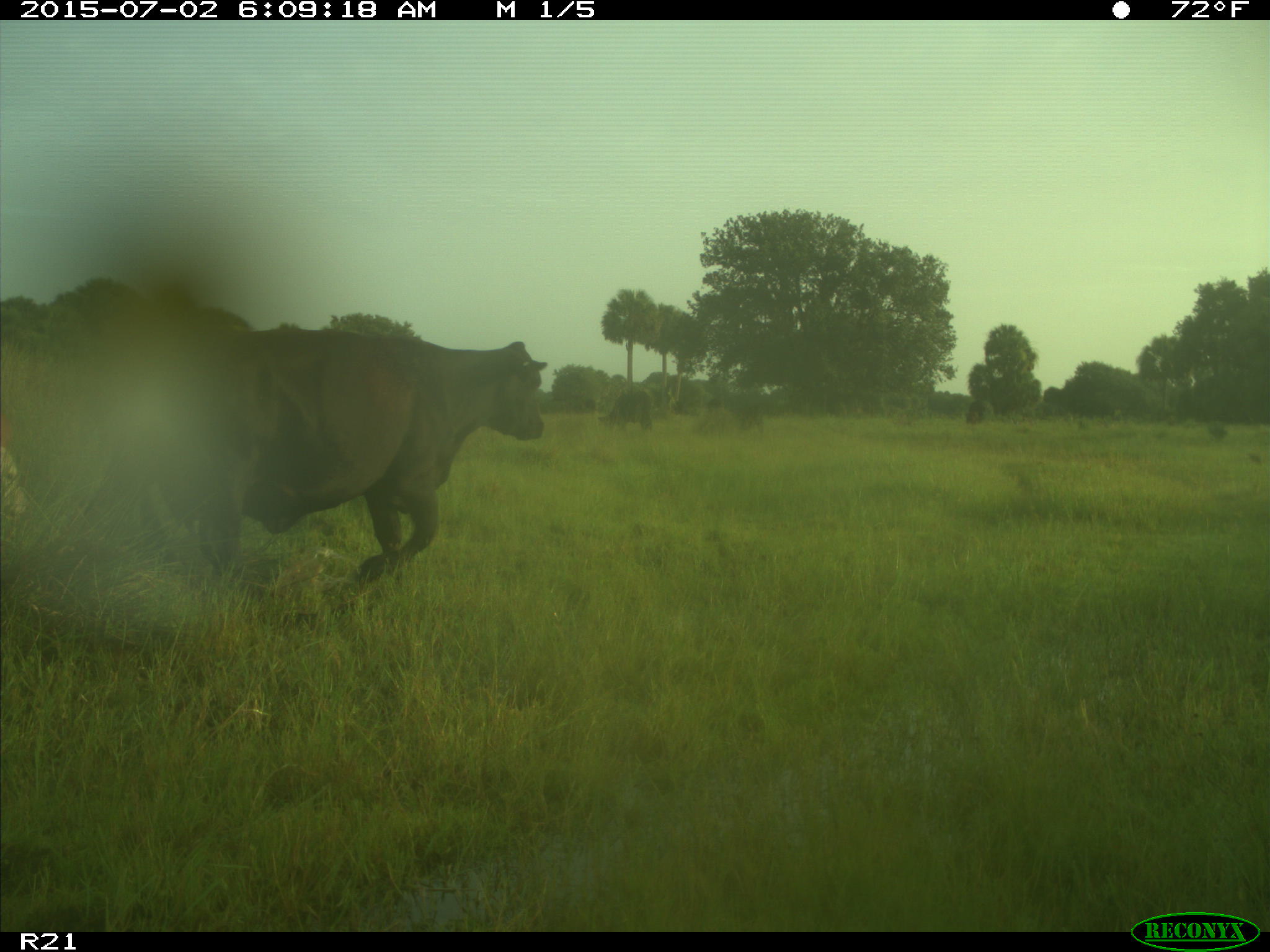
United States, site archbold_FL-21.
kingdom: Animalia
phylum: Chordata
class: Mammalia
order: Artiodactyla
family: Bovidae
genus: Bos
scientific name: Bos taurus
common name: domestic cow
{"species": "Bos taurus (domestic cow)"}